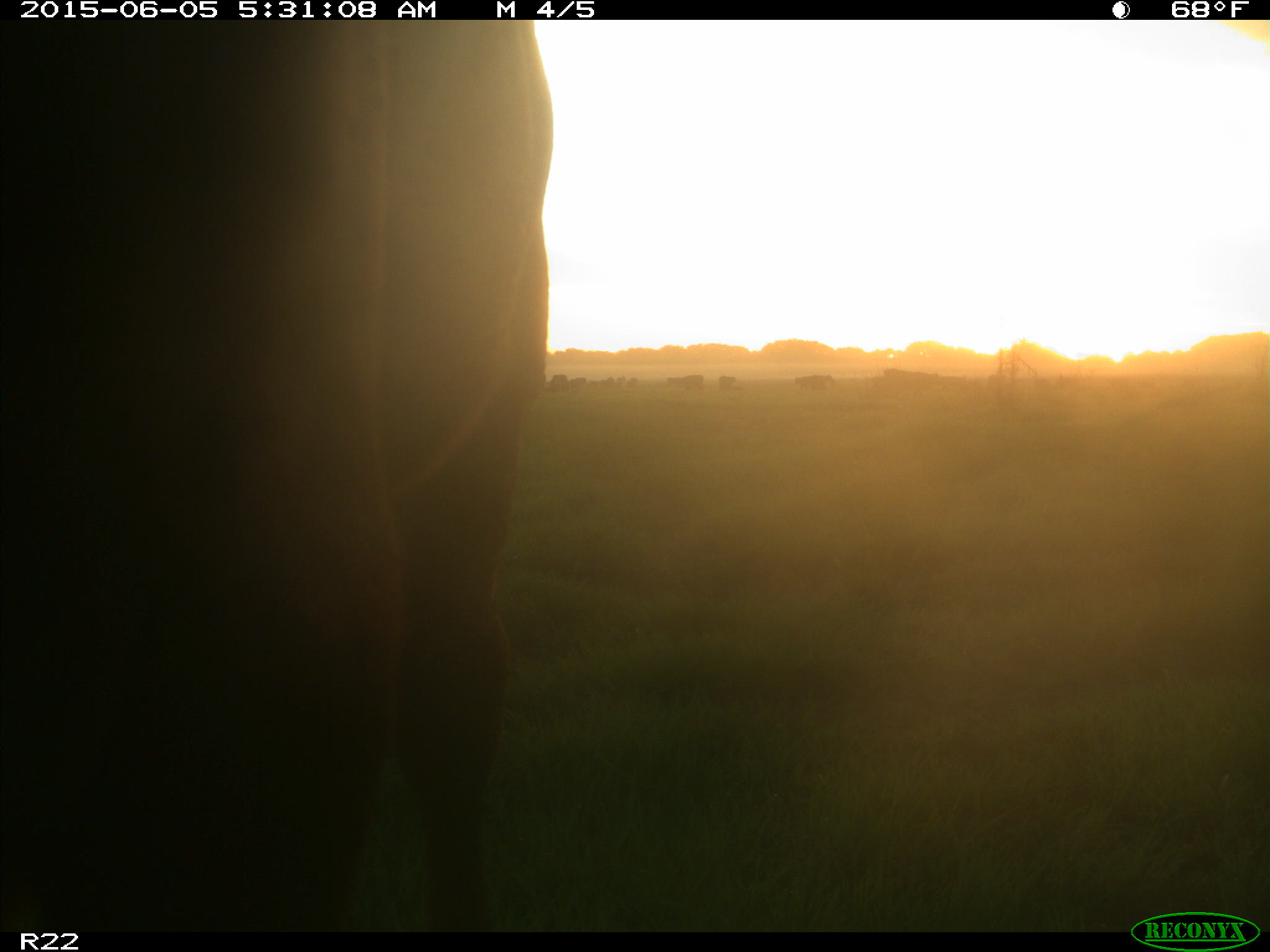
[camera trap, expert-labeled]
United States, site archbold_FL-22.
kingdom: Animalia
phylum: Chordata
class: Mammalia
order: Artiodactyla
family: Bovidae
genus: Bos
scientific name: Bos taurus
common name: domestic cow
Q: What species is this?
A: Bos taurus (domestic cow).